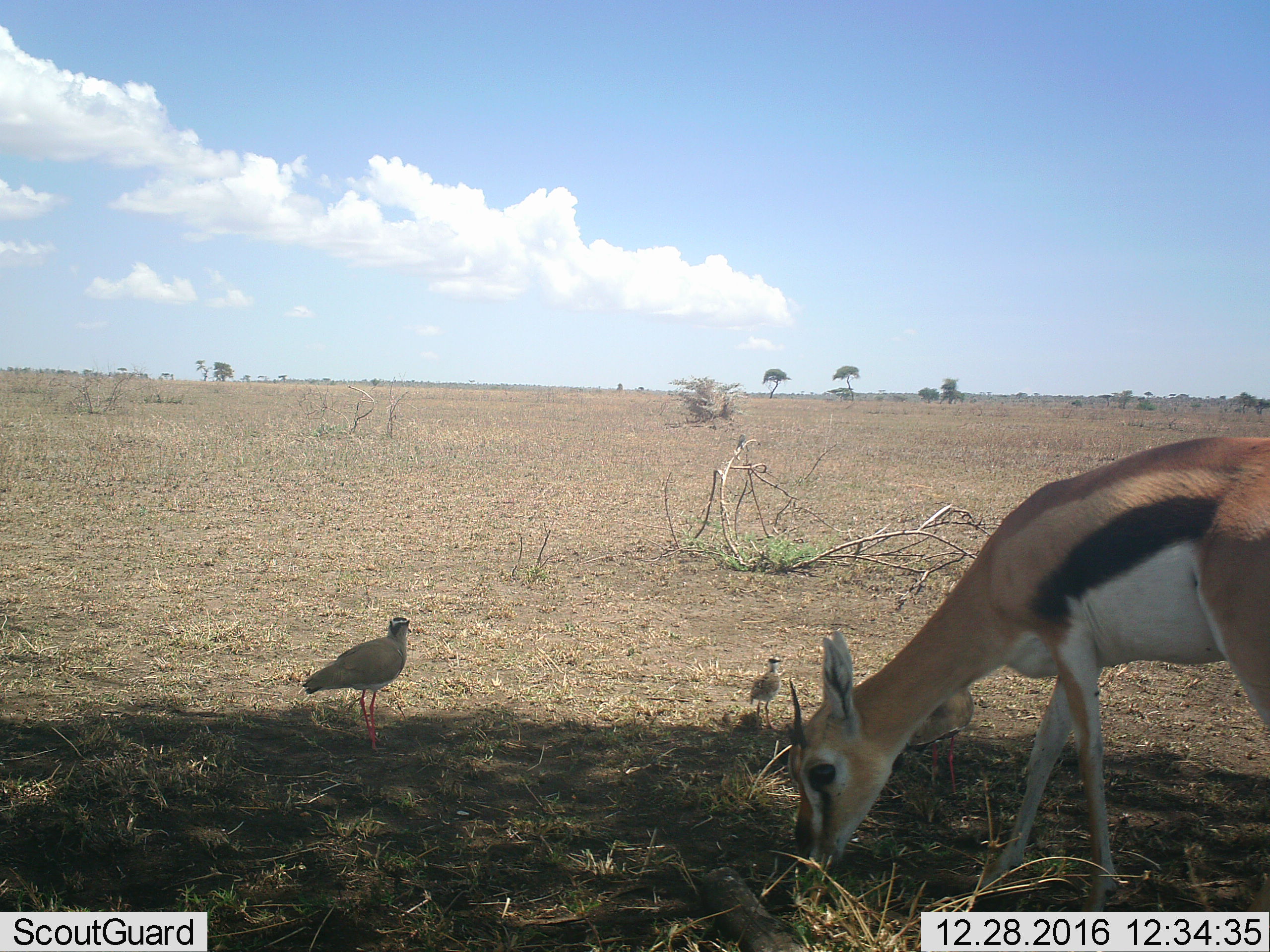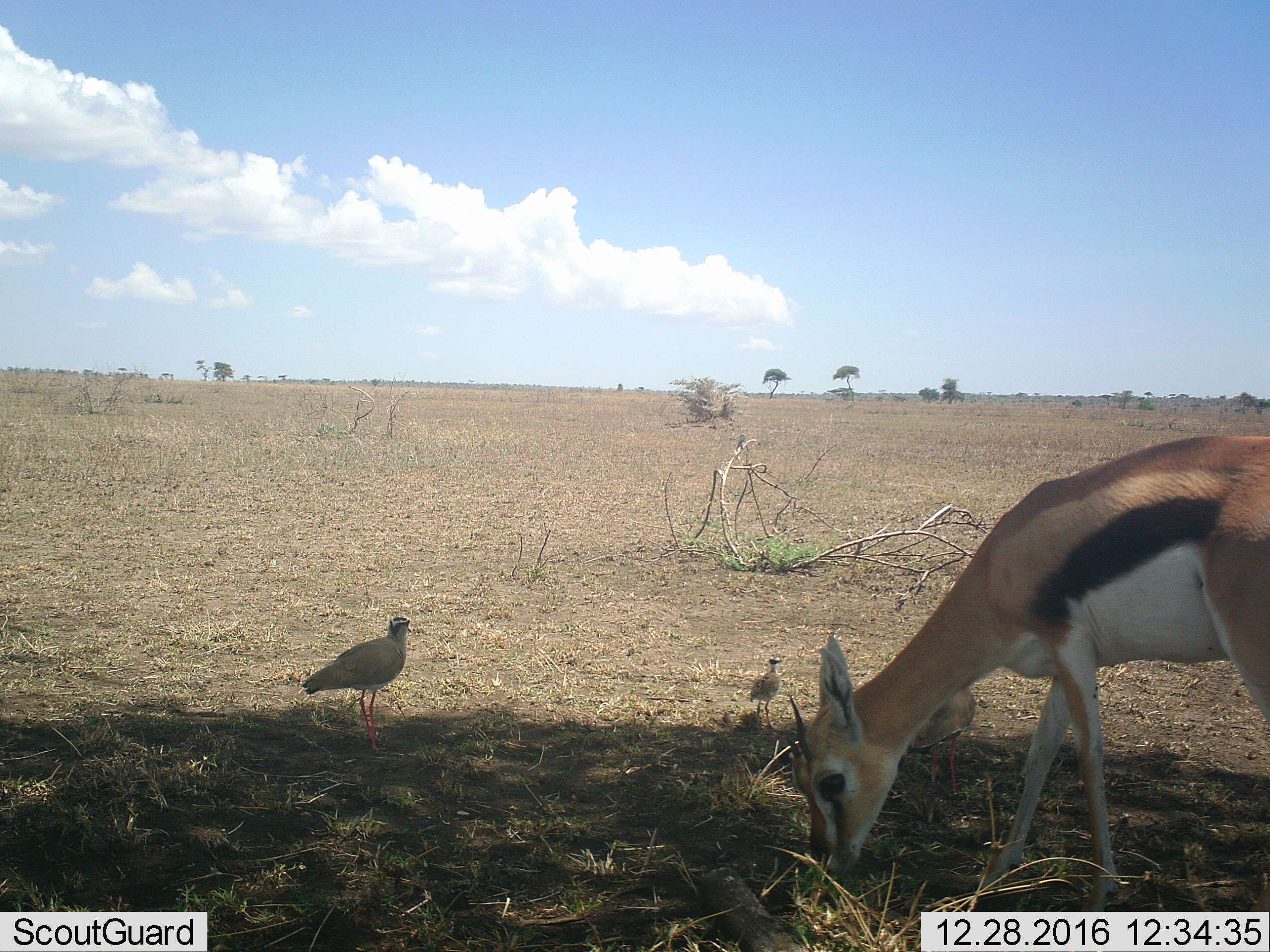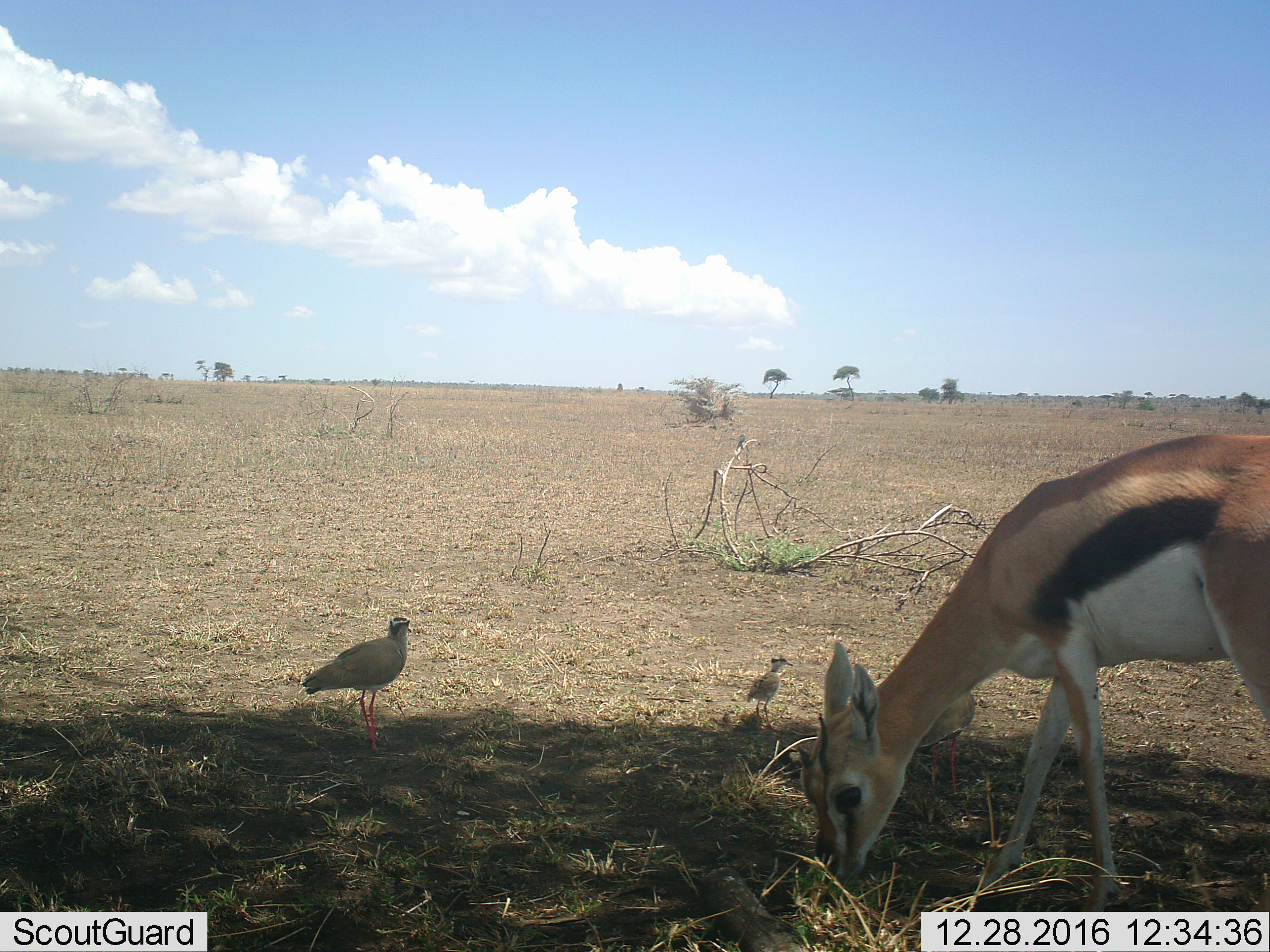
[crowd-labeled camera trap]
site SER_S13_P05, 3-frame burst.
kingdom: Animalia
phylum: Chordata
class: Aves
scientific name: Aves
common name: bird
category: birdother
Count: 3.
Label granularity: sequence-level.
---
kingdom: Animalia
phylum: Chordata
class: Mammalia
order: Artiodactyla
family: Bovidae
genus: Eudorcas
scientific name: Eudorcas thomsonii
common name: thomson's gazelle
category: gazellethomsons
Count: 1.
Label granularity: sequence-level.